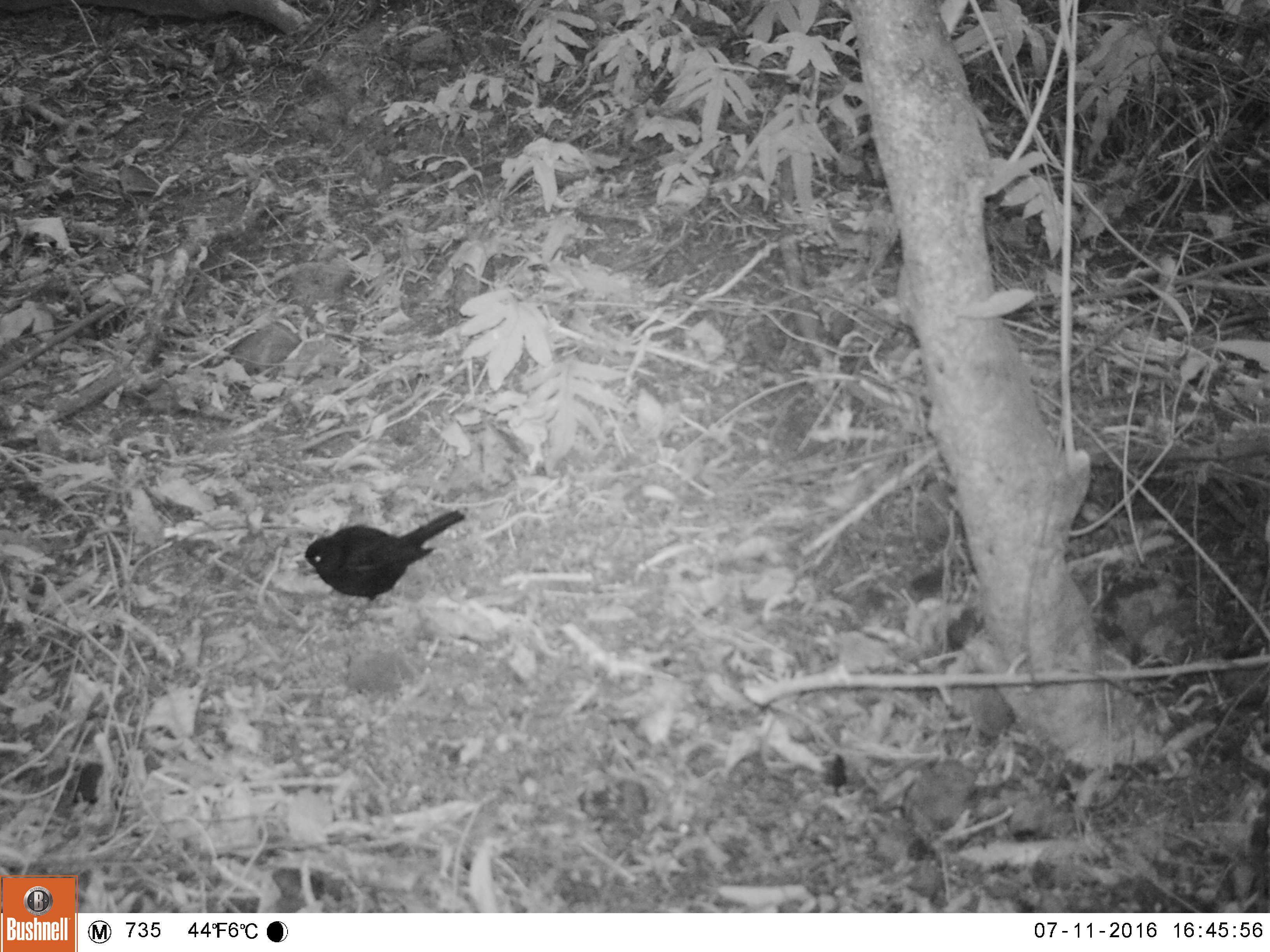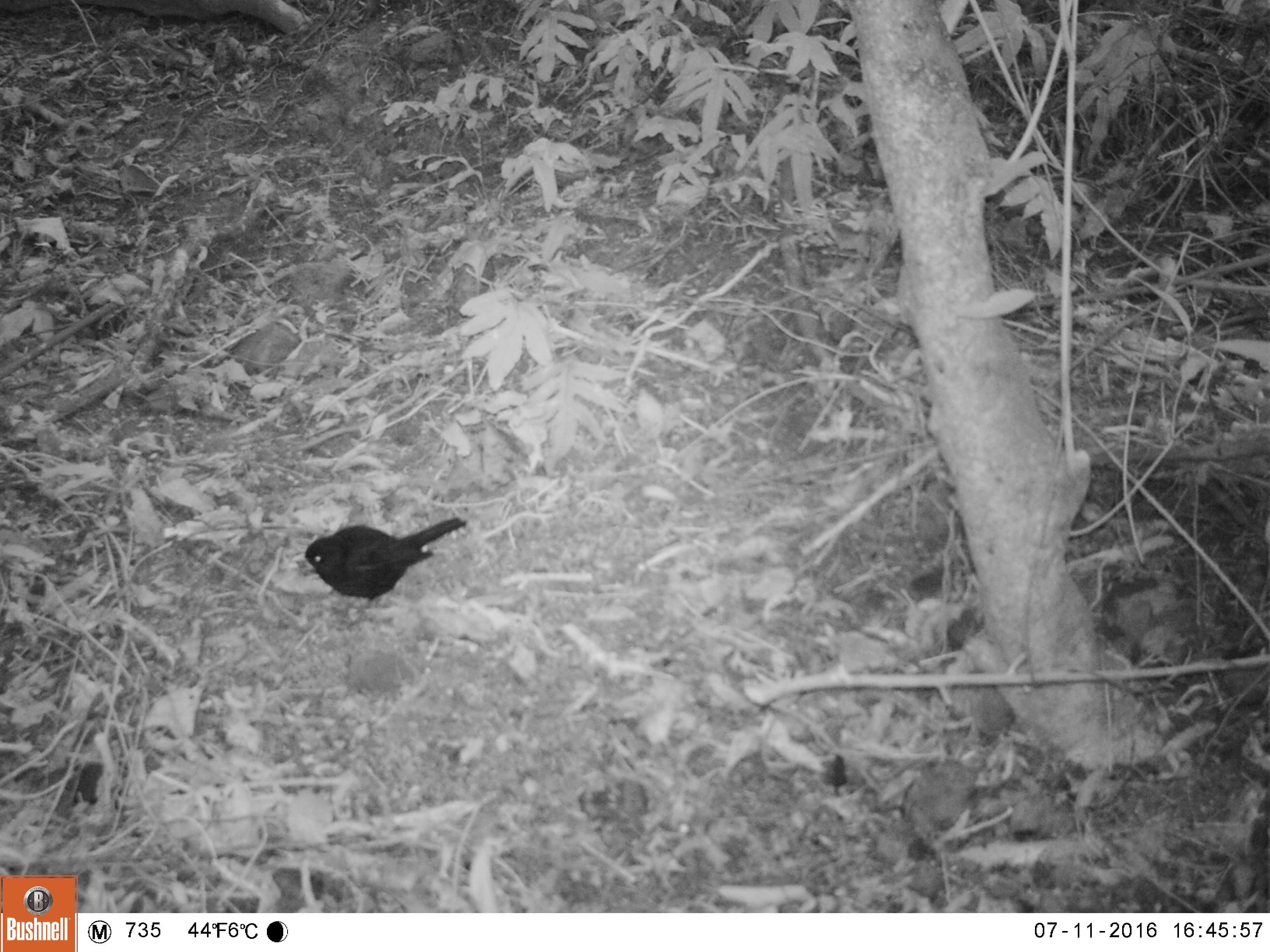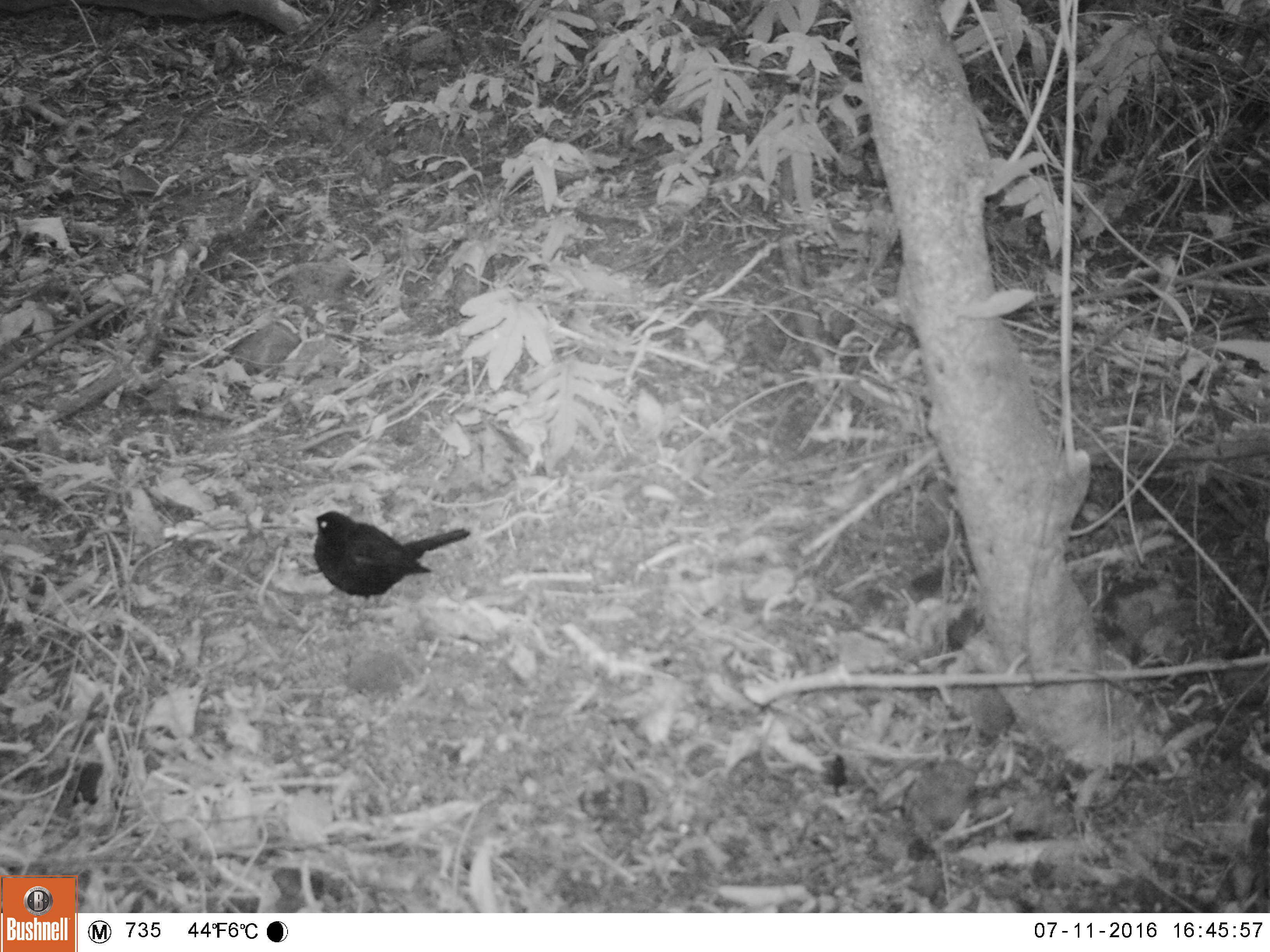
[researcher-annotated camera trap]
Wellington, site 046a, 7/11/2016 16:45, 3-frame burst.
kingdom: Animalia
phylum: Chordata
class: Aves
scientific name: Aves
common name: bird